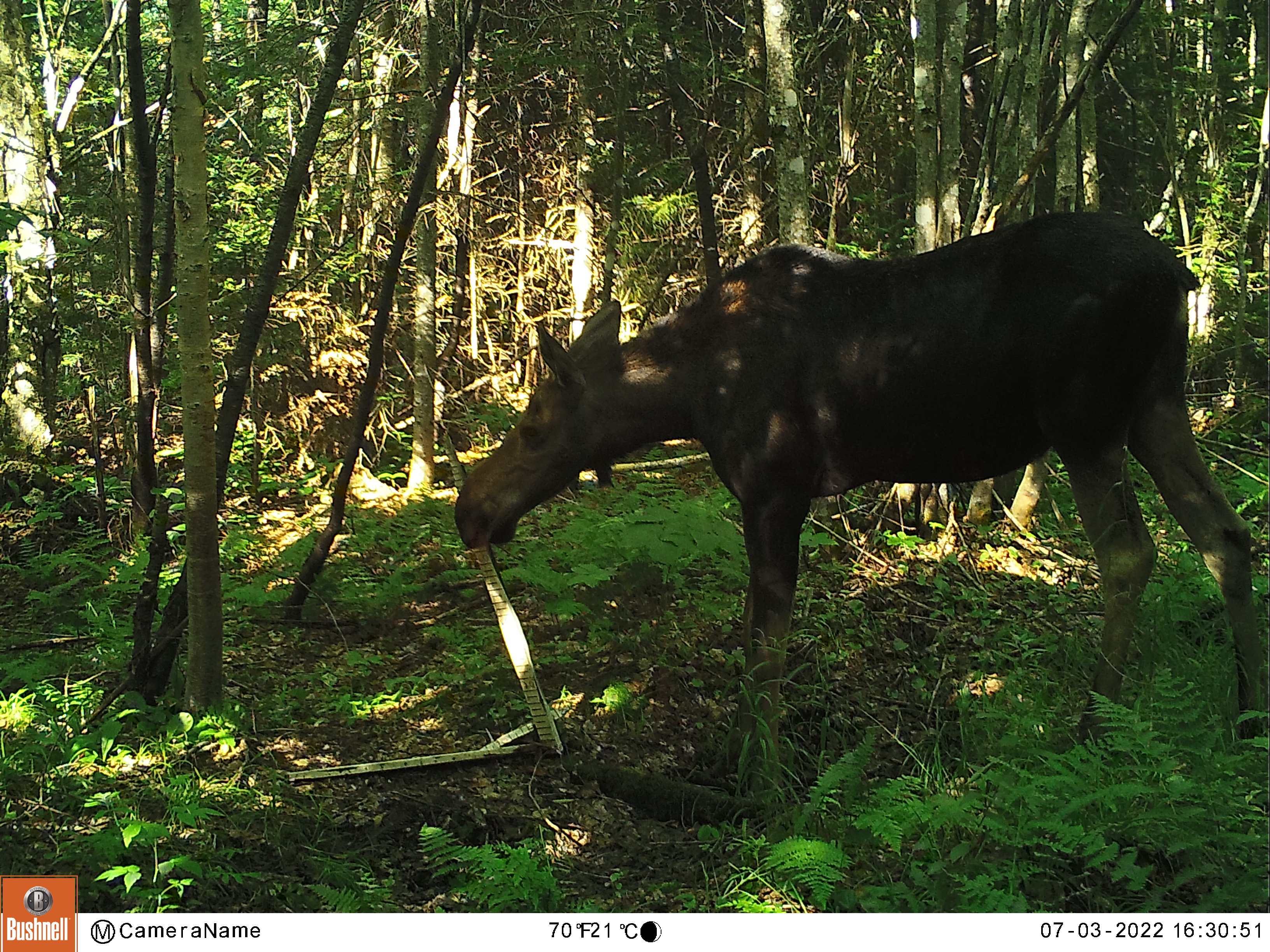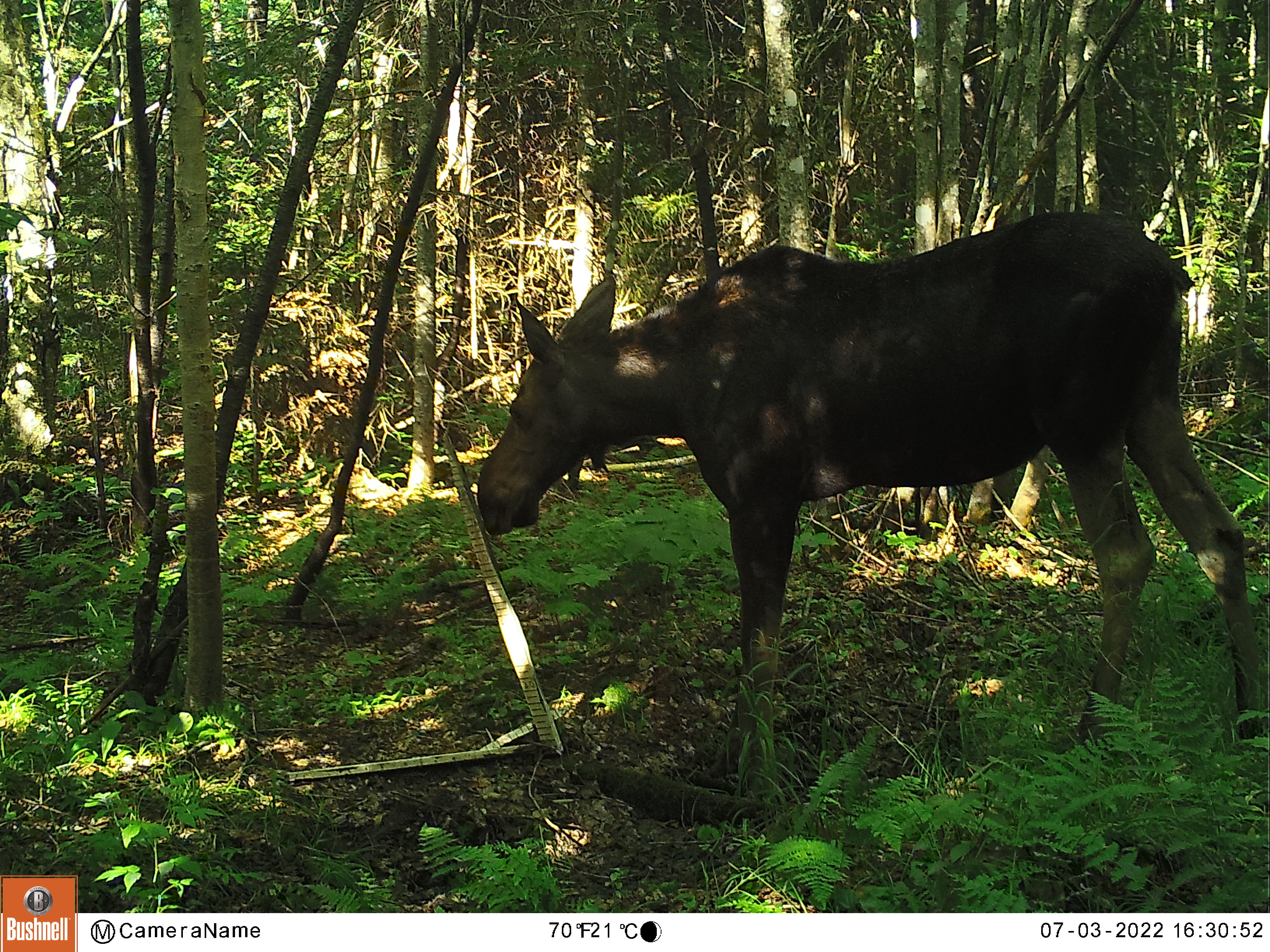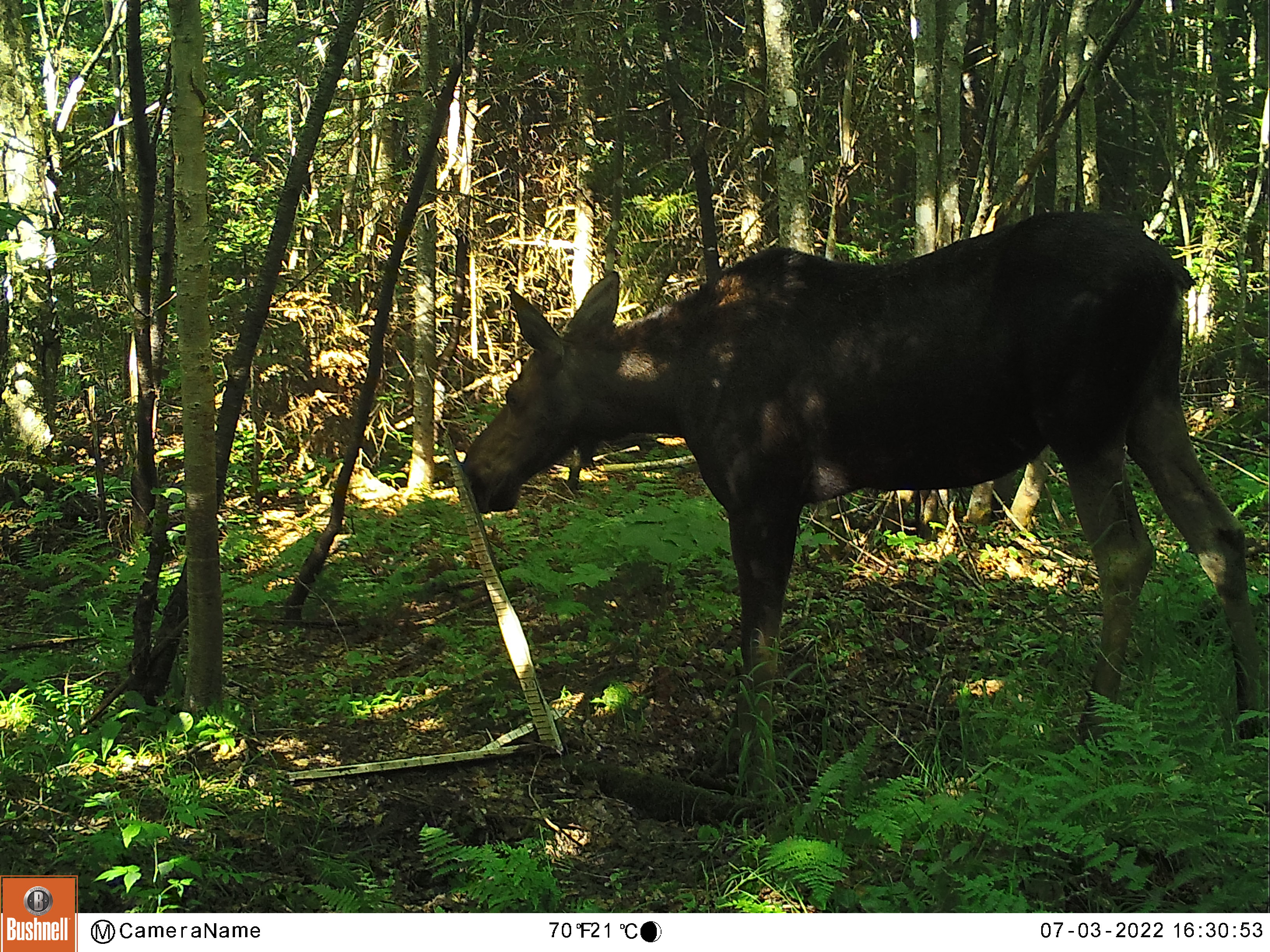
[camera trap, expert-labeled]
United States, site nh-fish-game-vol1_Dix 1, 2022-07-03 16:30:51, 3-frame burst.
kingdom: Animalia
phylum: Chordata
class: Mammalia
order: Artiodactyla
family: Cervidae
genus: Alces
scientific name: Alces alces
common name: moose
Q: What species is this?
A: Moose (Alces alces).